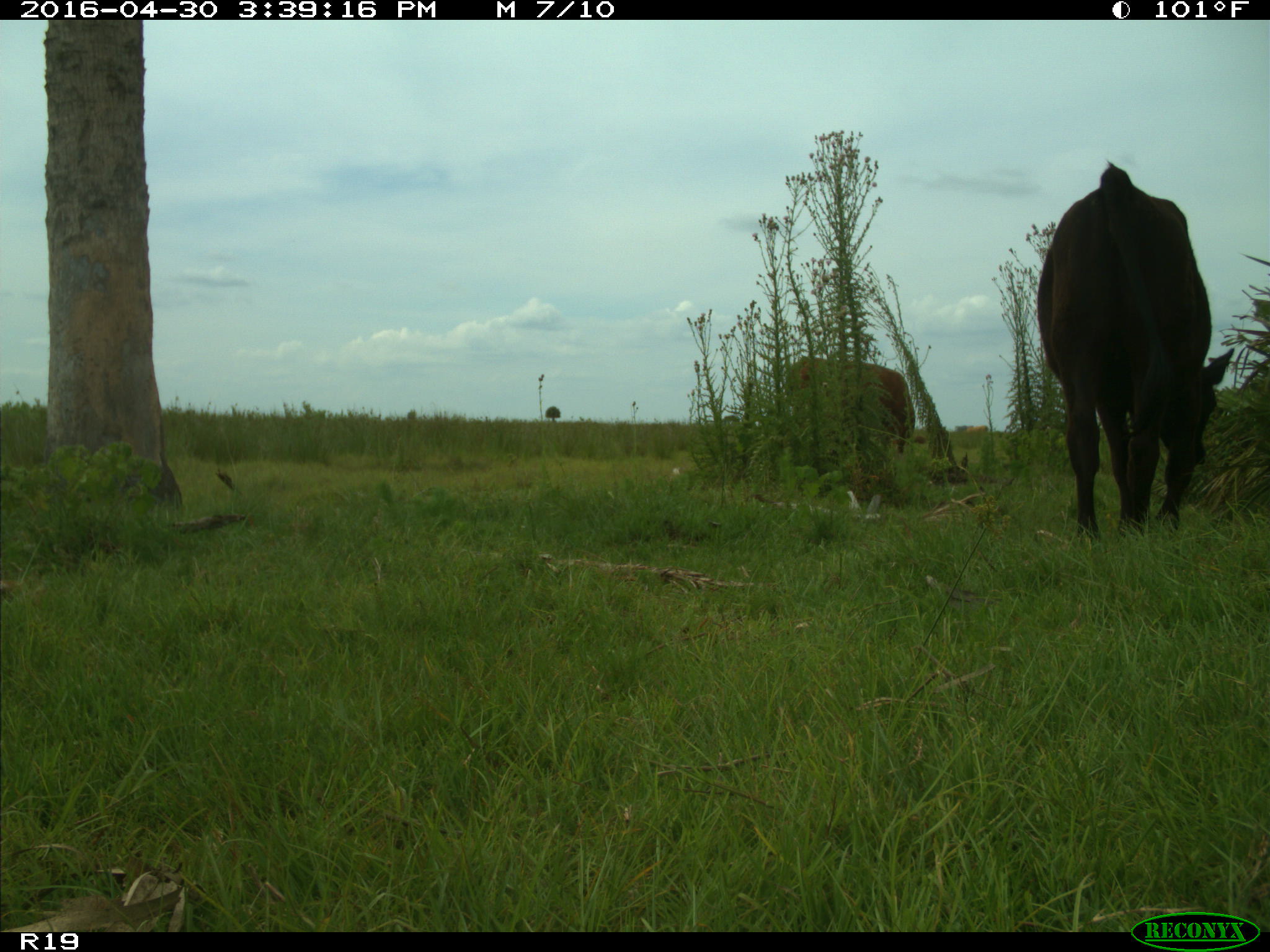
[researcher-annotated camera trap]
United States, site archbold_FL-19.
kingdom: Animalia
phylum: Chordata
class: Mammalia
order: Artiodactyla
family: Bovidae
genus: Bos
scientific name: Bos taurus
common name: domestic cow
Bos taurus (domestic cow).